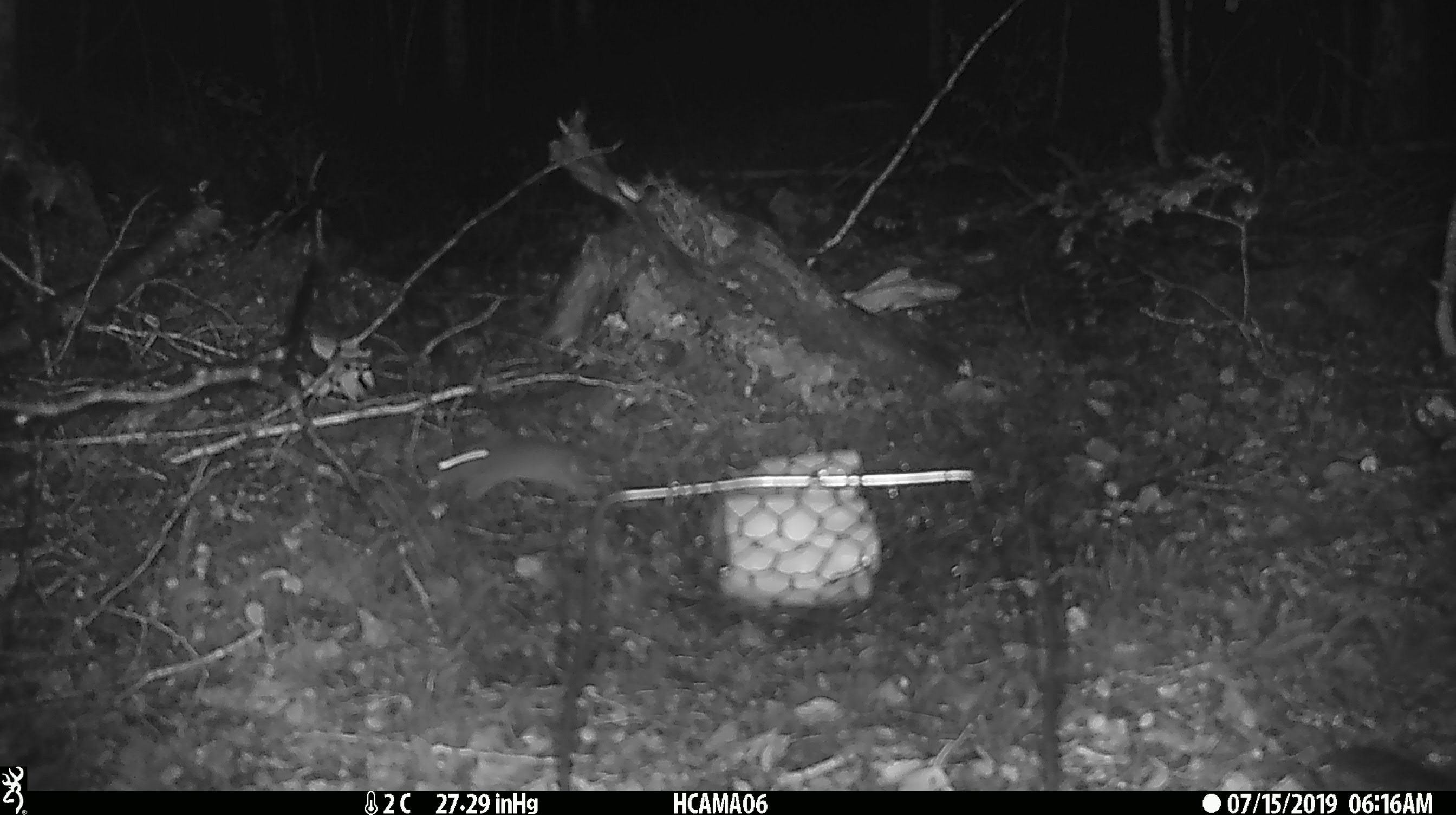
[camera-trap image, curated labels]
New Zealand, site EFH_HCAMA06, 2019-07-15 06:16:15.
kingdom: Animalia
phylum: Chordata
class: Mammalia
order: Rodentia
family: Muridae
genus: Mus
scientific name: Mus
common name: mouse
Mouse (Mus).